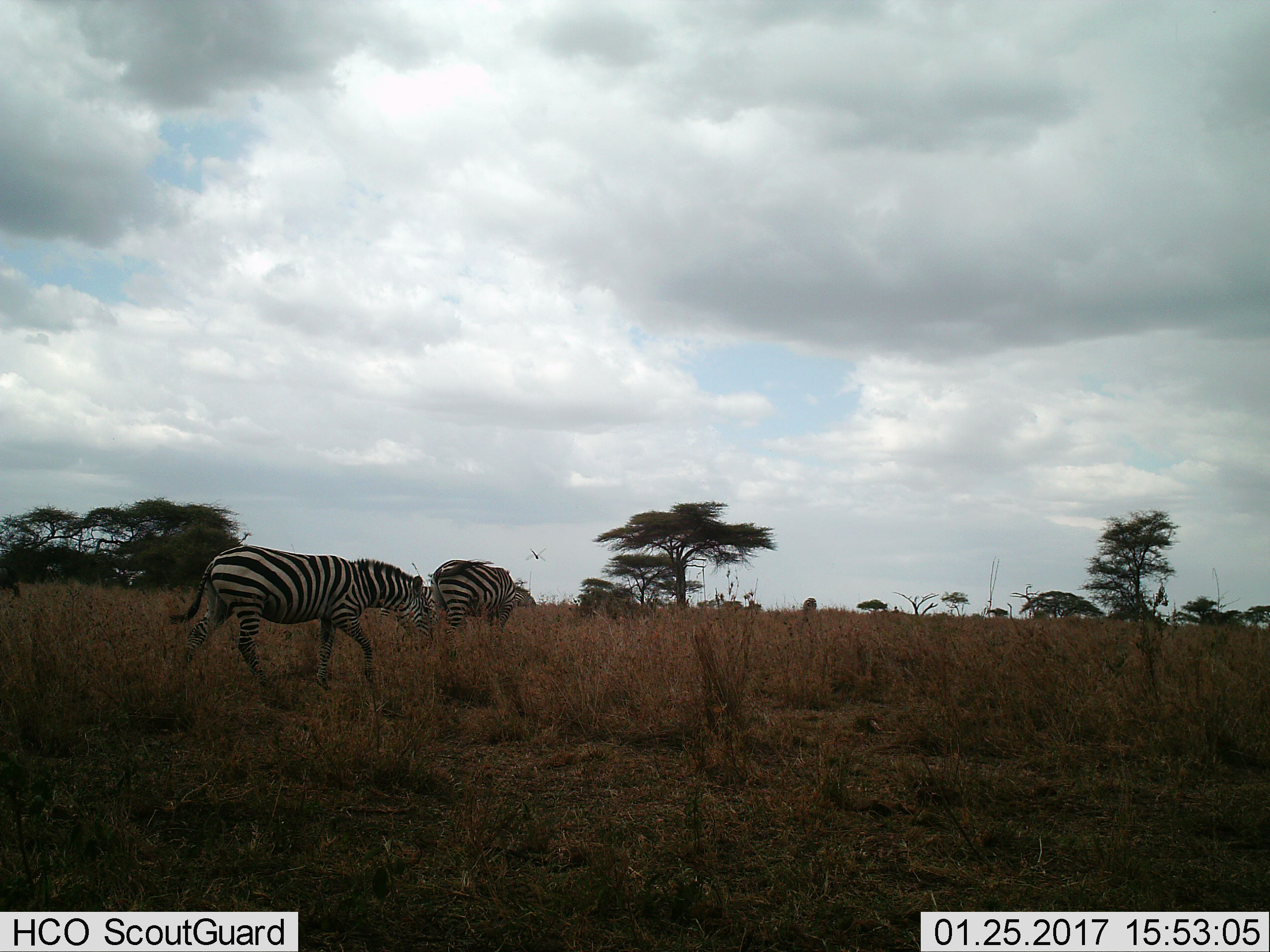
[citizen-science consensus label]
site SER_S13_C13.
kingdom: Animalia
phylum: Chordata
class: Mammalia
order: Perissodactyla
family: Equidae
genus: Equus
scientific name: Equus quagga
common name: plains zebra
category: zebraplains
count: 2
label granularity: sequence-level